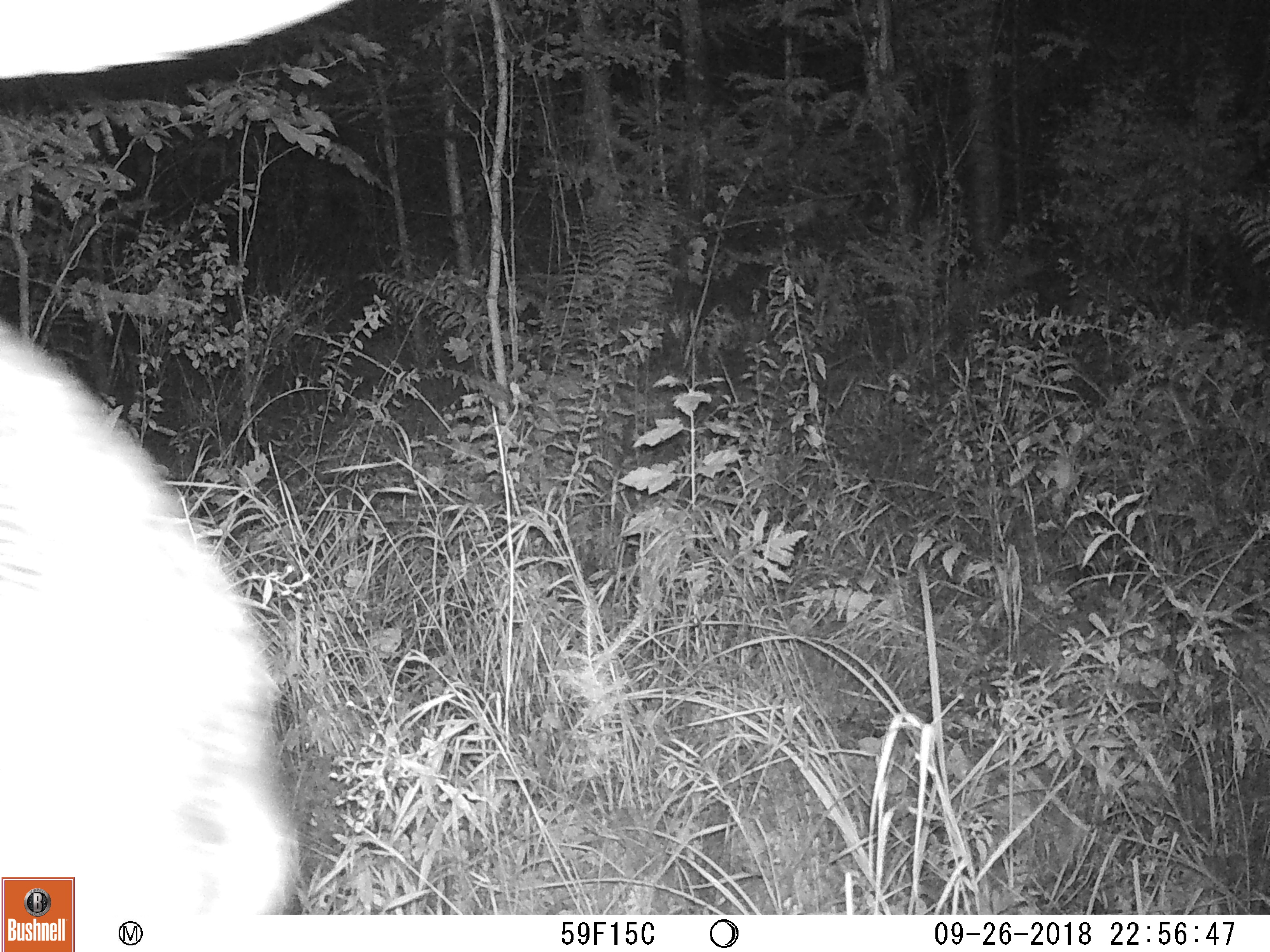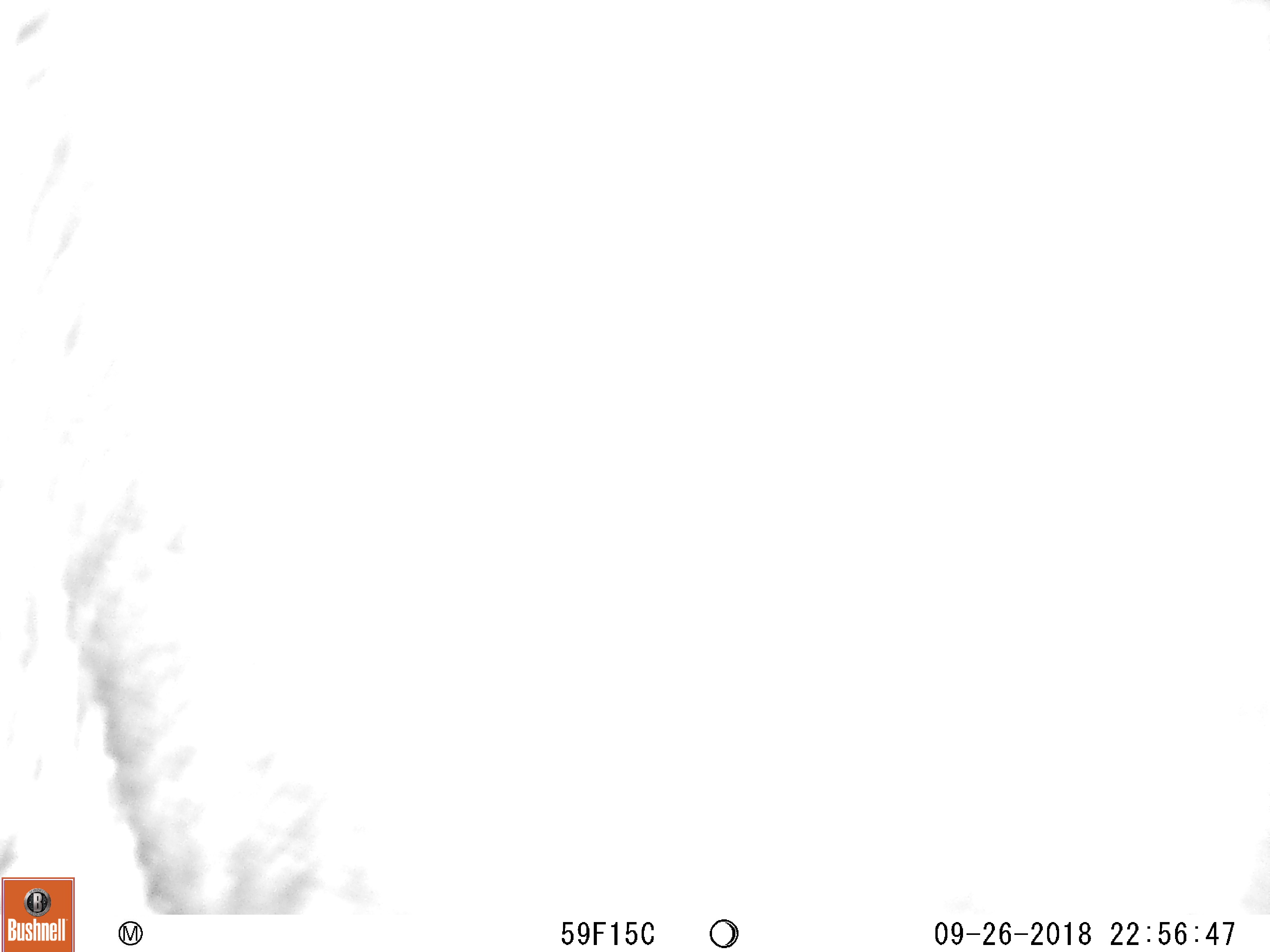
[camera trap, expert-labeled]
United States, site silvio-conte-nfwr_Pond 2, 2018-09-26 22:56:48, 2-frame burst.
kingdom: Animalia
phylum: Chordata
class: Mammalia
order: Artiodactyla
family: Cervidae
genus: Alces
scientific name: Alces alces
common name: moose